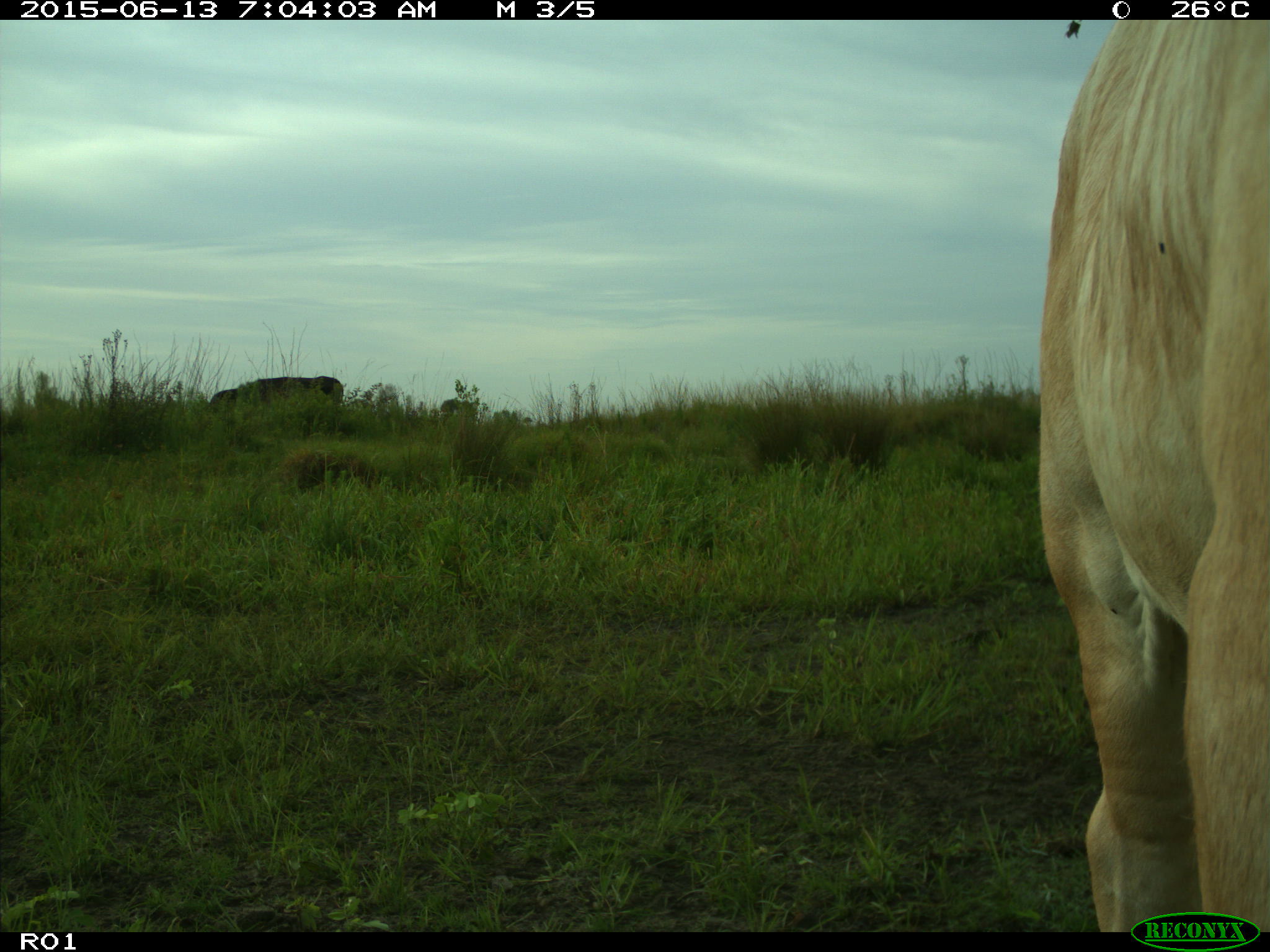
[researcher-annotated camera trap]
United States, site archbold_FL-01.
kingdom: Animalia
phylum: Chordata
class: Mammalia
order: Artiodactyla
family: Bovidae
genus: Bos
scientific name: Bos taurus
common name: domestic cow